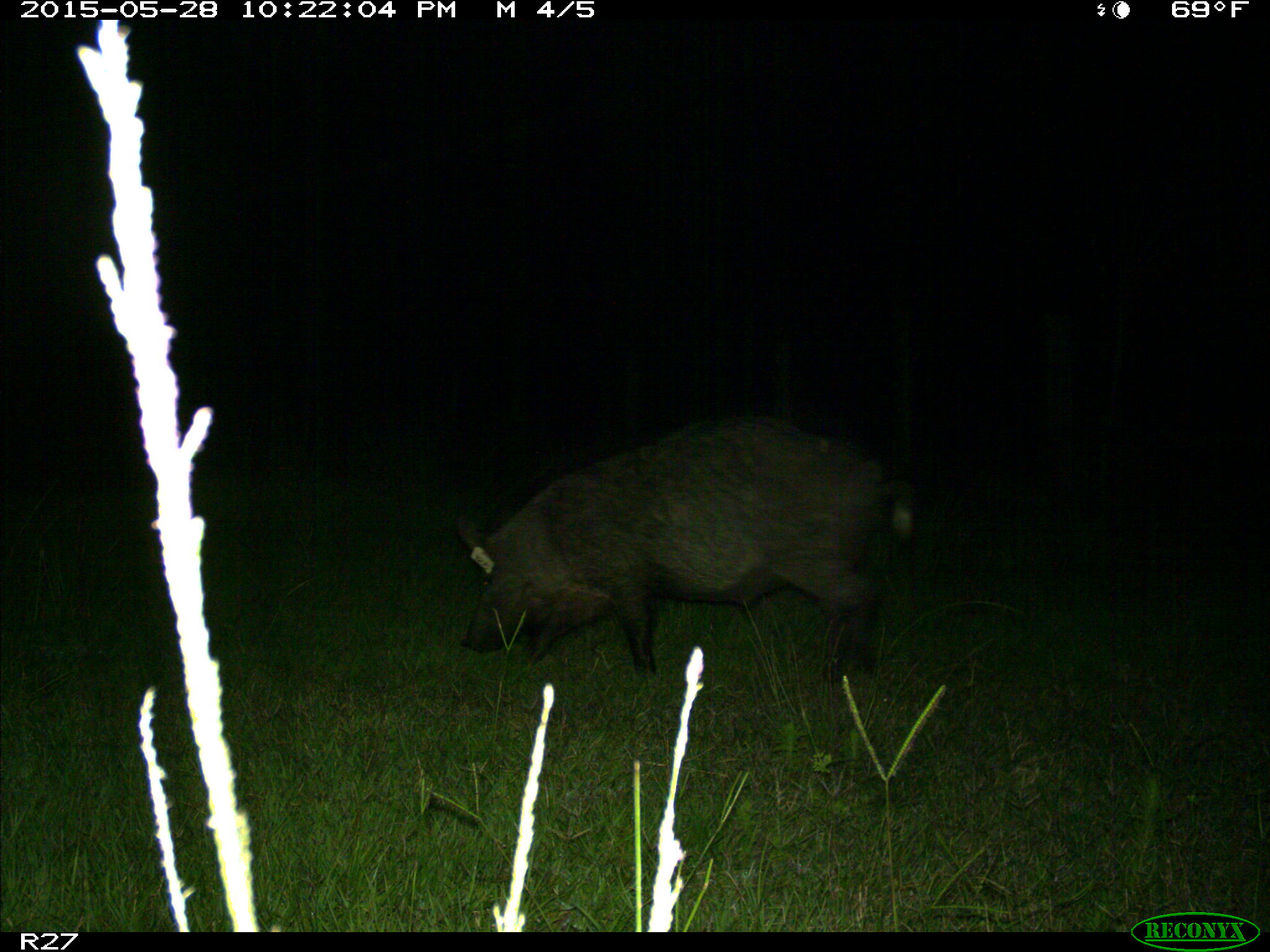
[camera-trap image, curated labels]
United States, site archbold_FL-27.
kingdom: Animalia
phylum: Chordata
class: Mammalia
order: Artiodactyla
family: Suidae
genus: Sus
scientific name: Sus scrofa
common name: wild boar